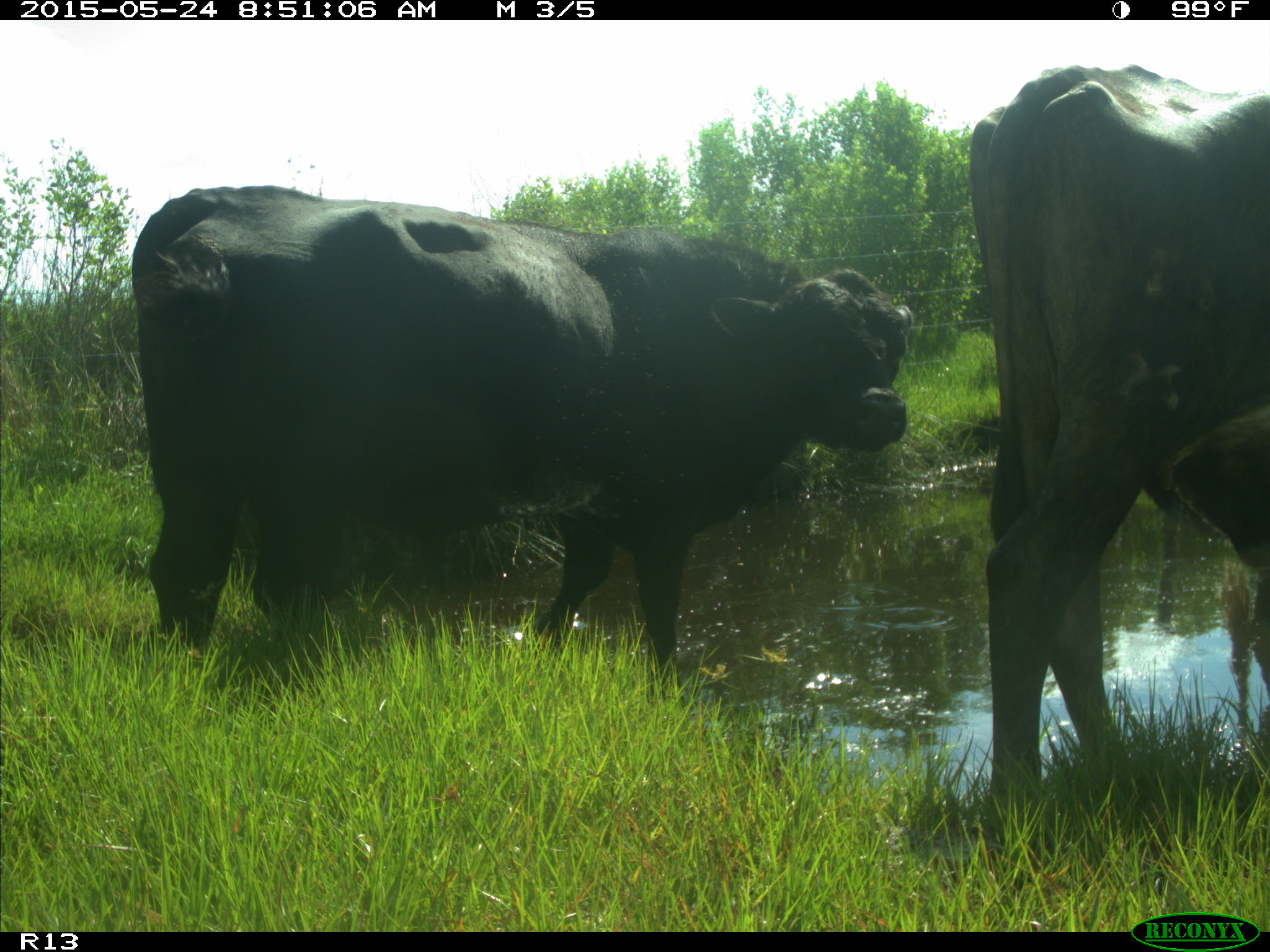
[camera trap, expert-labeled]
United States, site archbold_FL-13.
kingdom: Animalia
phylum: Chordata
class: Mammalia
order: Artiodactyla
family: Bovidae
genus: Bos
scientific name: Bos taurus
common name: domestic cow